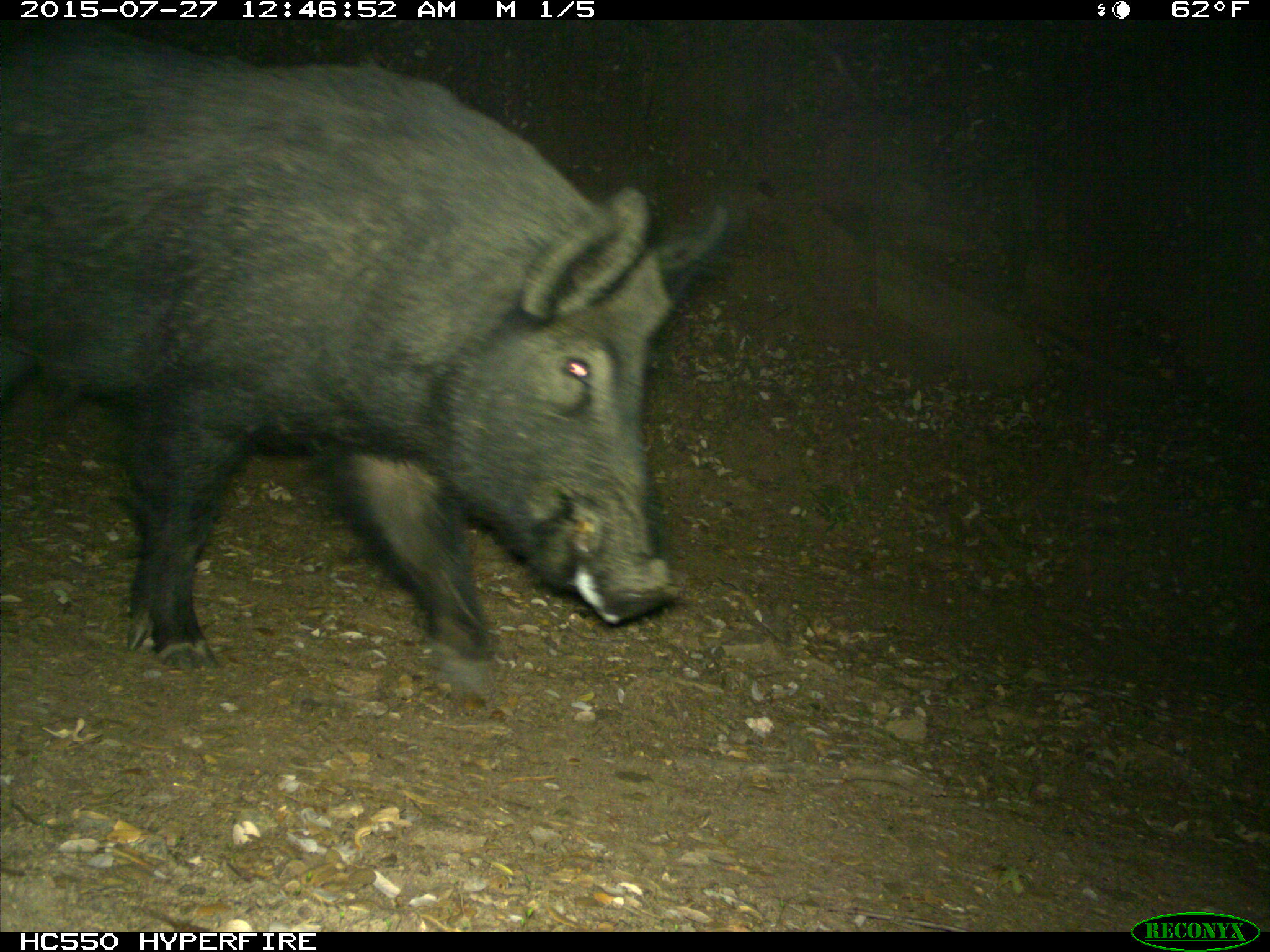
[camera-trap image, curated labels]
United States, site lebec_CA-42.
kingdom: Animalia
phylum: Chordata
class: Mammalia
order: Artiodactyla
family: Suidae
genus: Sus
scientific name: Sus scrofa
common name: wild boar